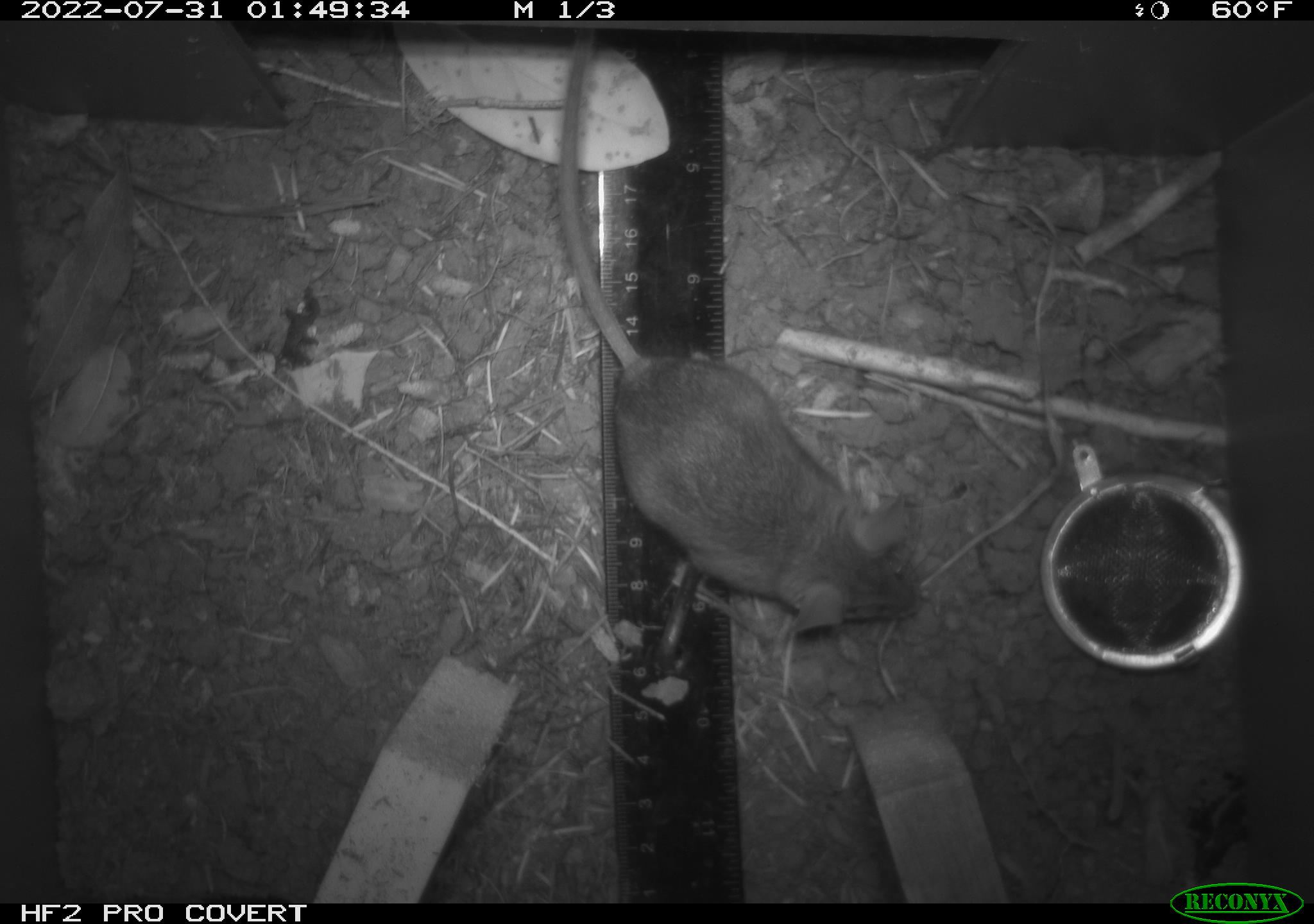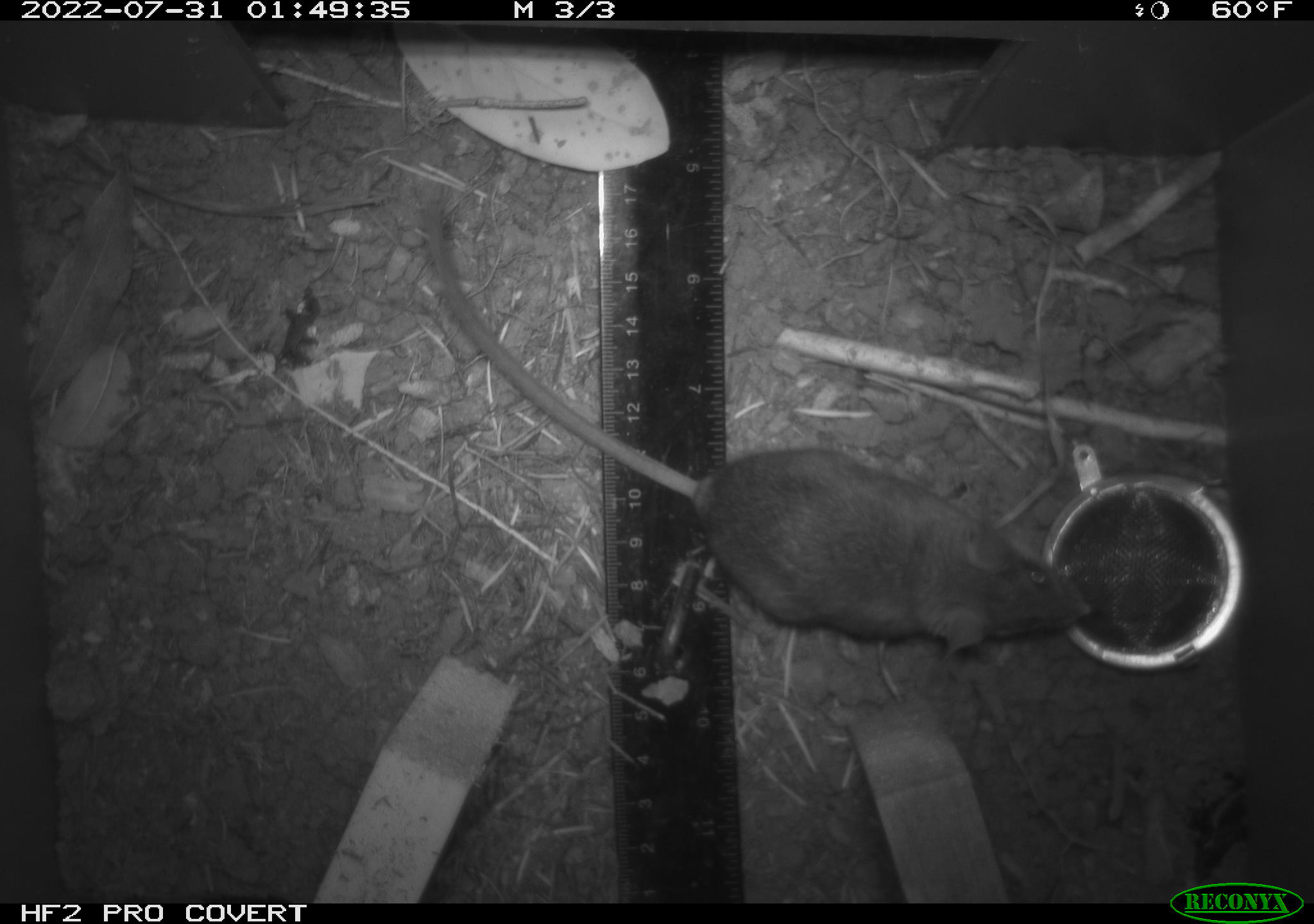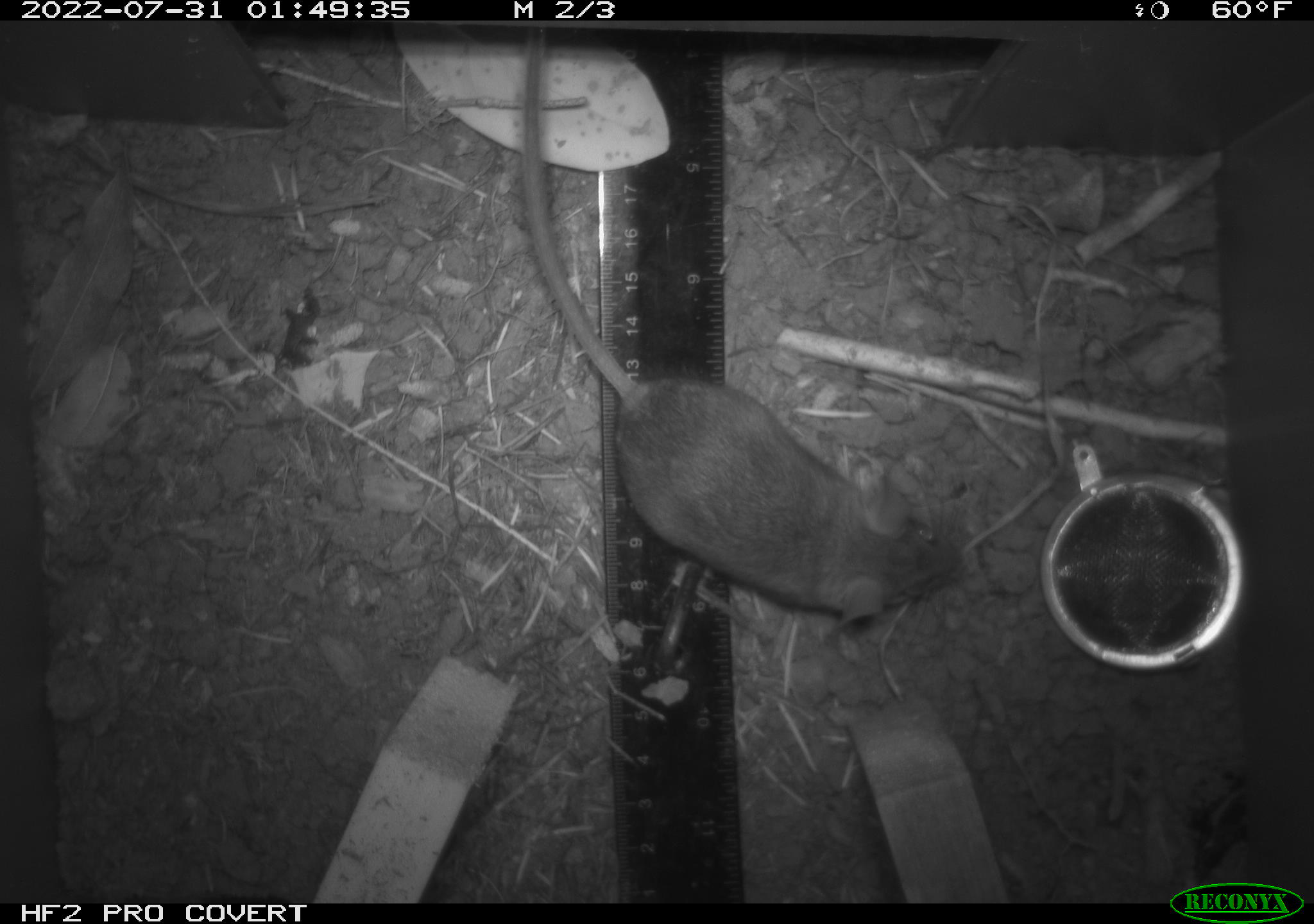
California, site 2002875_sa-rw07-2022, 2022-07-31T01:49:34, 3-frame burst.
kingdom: Animalia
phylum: Chordata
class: Mammalia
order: Rodentia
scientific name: Rodentia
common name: mouse species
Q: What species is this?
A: Mouse species (Rodentia).